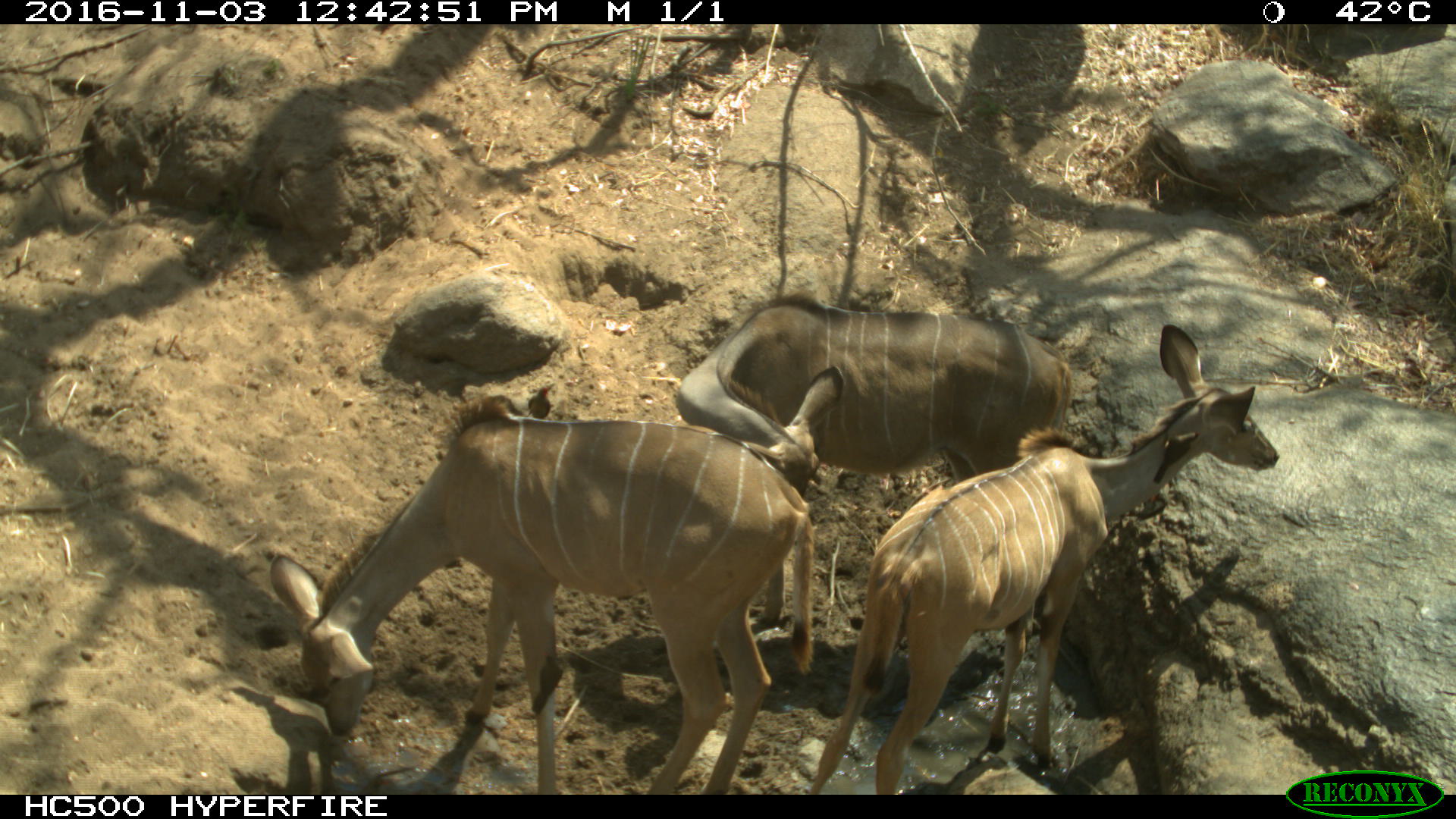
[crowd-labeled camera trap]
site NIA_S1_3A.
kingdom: Animalia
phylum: Chordata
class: Mammalia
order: Artiodactyla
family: Bovidae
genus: Tragelaphus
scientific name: Tragelaphus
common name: kudu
Kudu (Tragelaphus), count 3. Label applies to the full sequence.